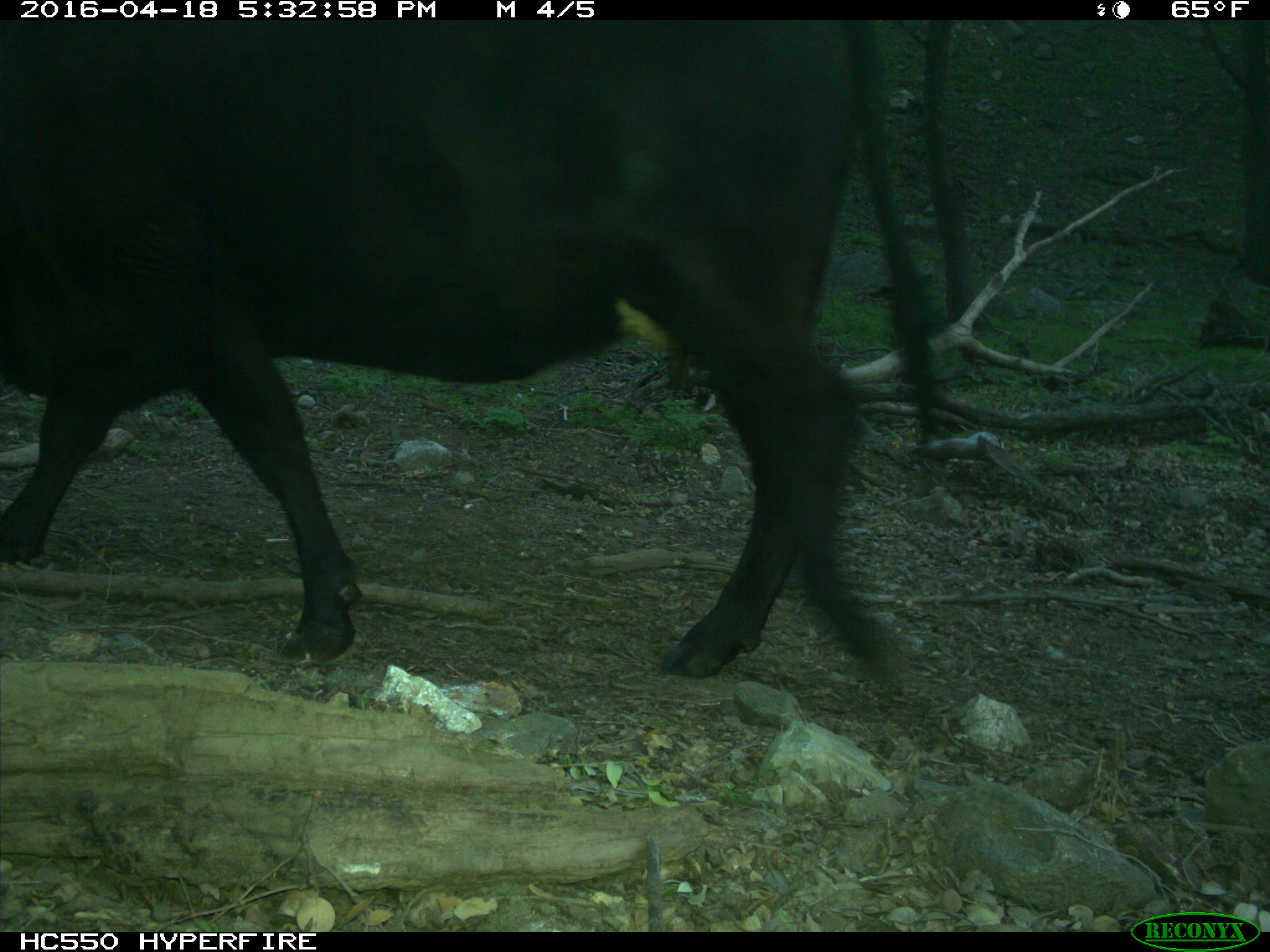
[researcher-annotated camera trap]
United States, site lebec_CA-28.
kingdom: Animalia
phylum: Chordata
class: Mammalia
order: Artiodactyla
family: Bovidae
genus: Bos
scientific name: Bos taurus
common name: domestic cow